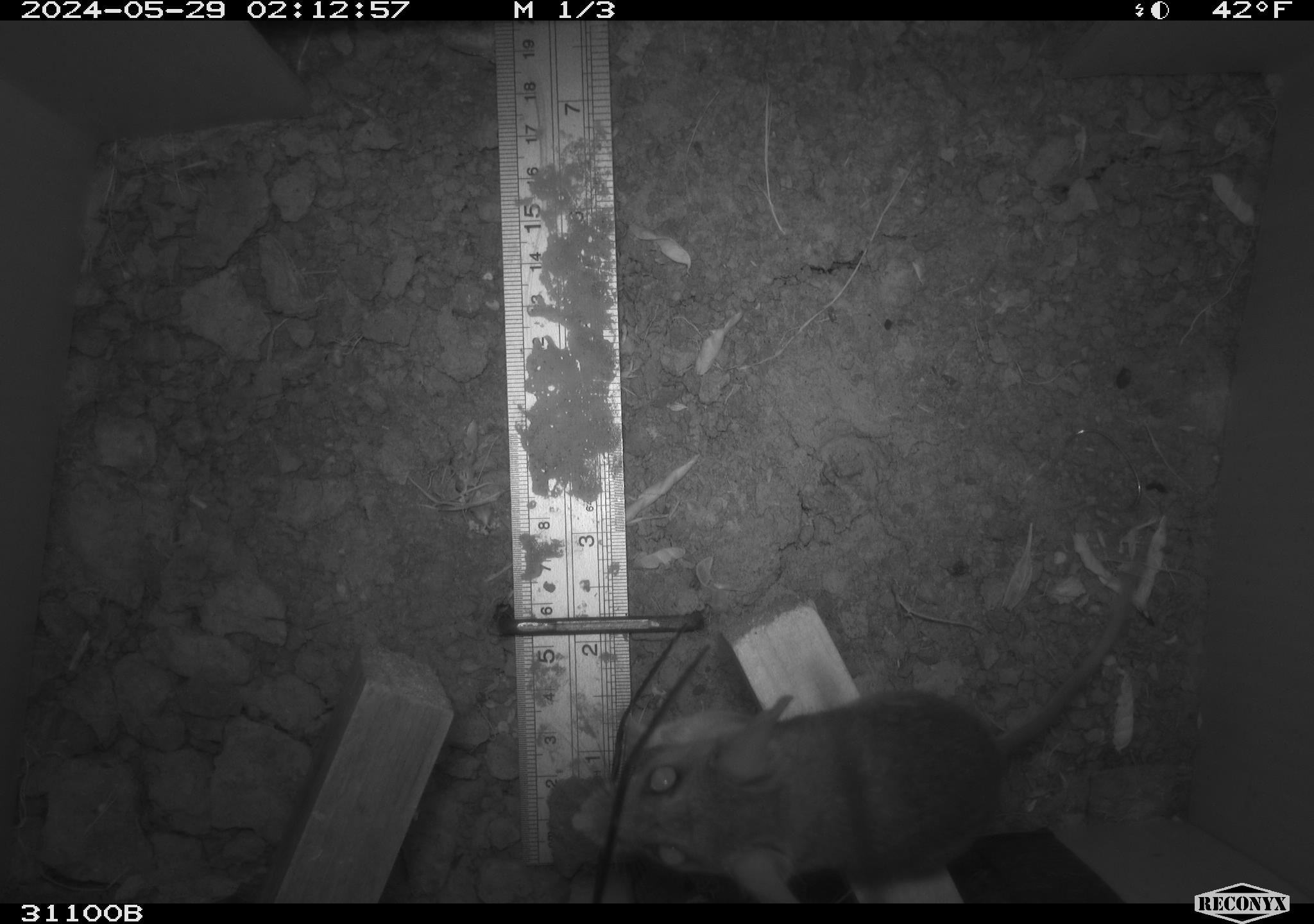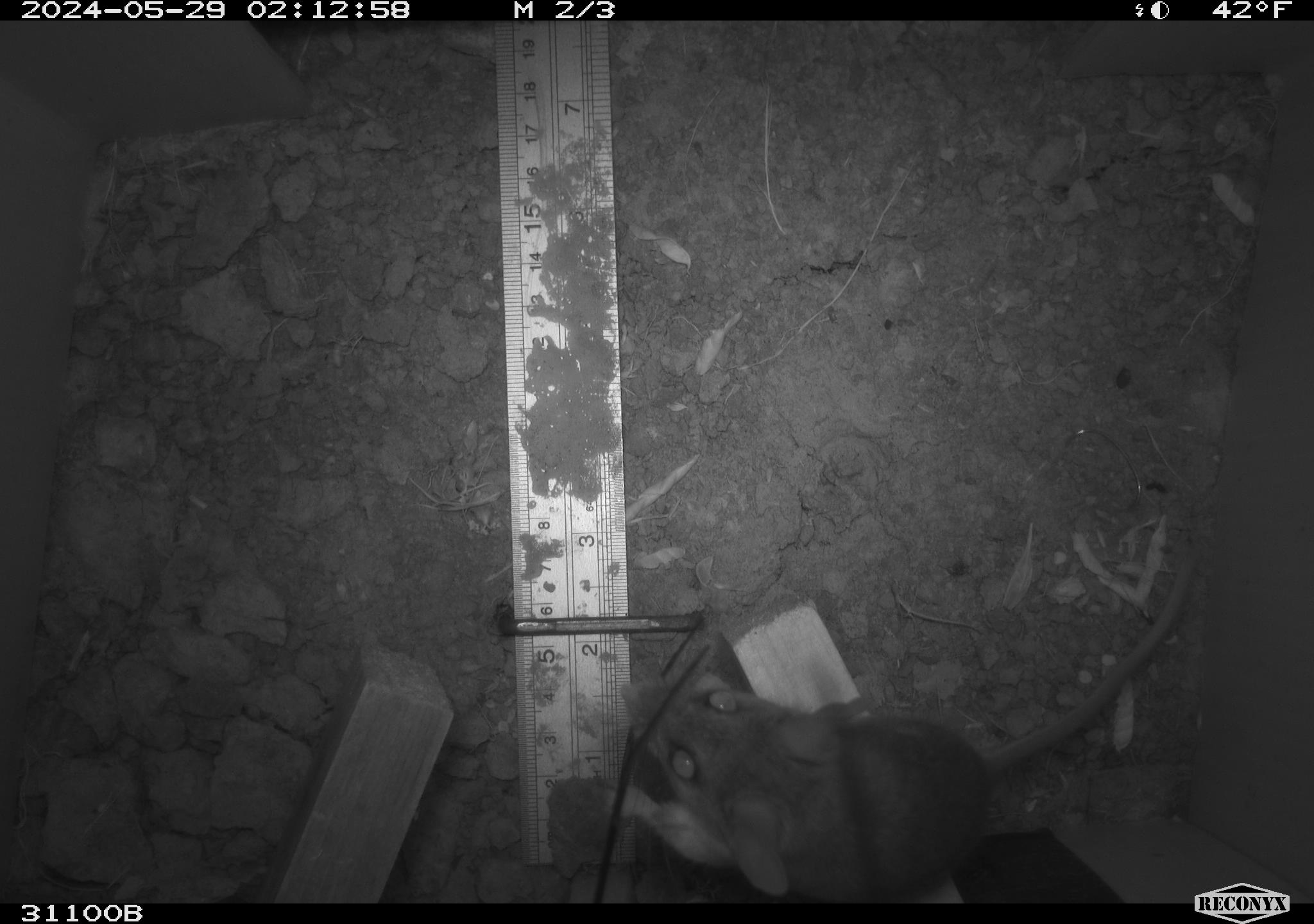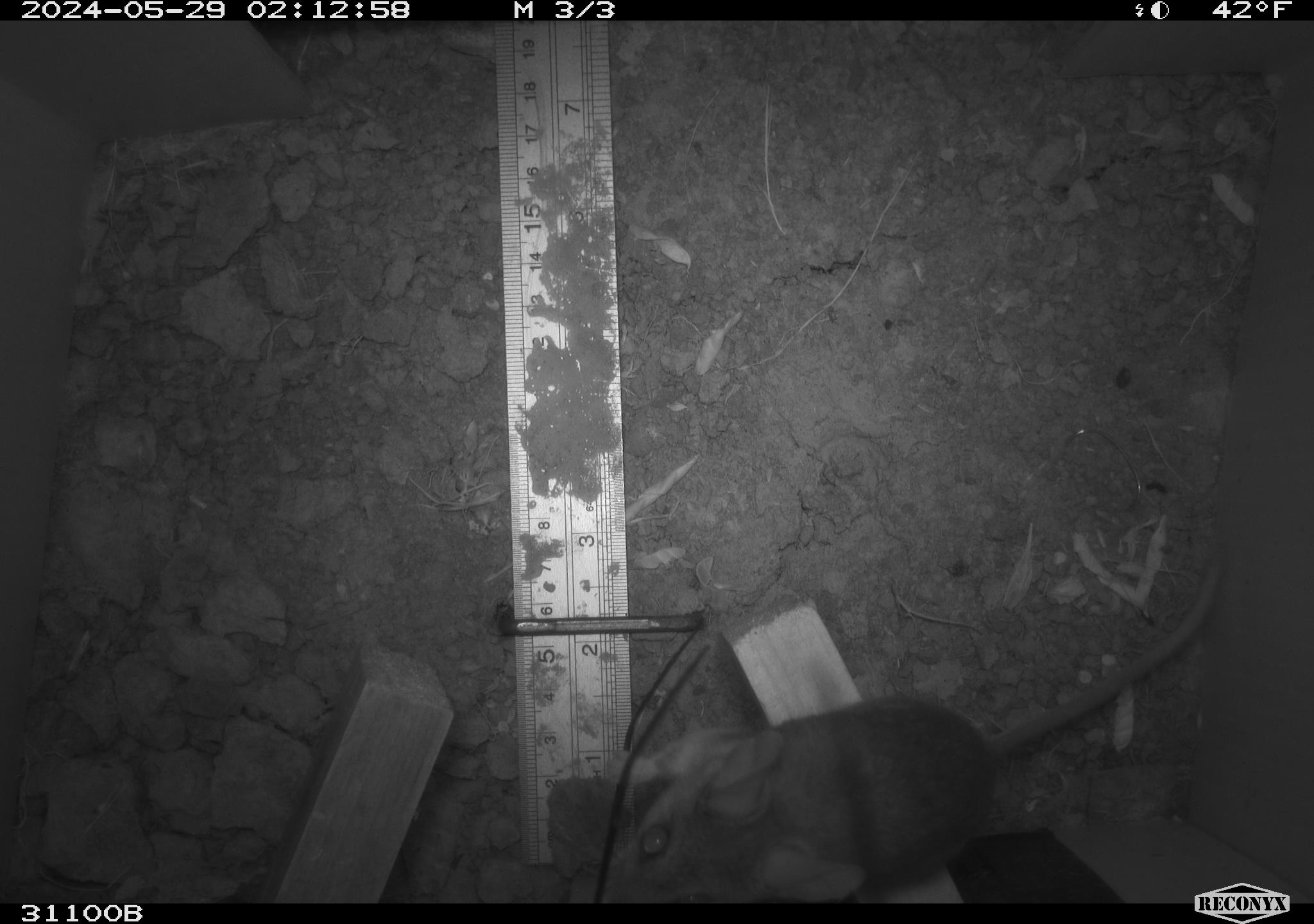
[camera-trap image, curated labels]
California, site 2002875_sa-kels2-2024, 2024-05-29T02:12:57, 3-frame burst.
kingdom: Animalia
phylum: Chordata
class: Mammalia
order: Rodentia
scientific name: Rodentia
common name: rodent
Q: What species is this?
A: Rodent (Rodentia).